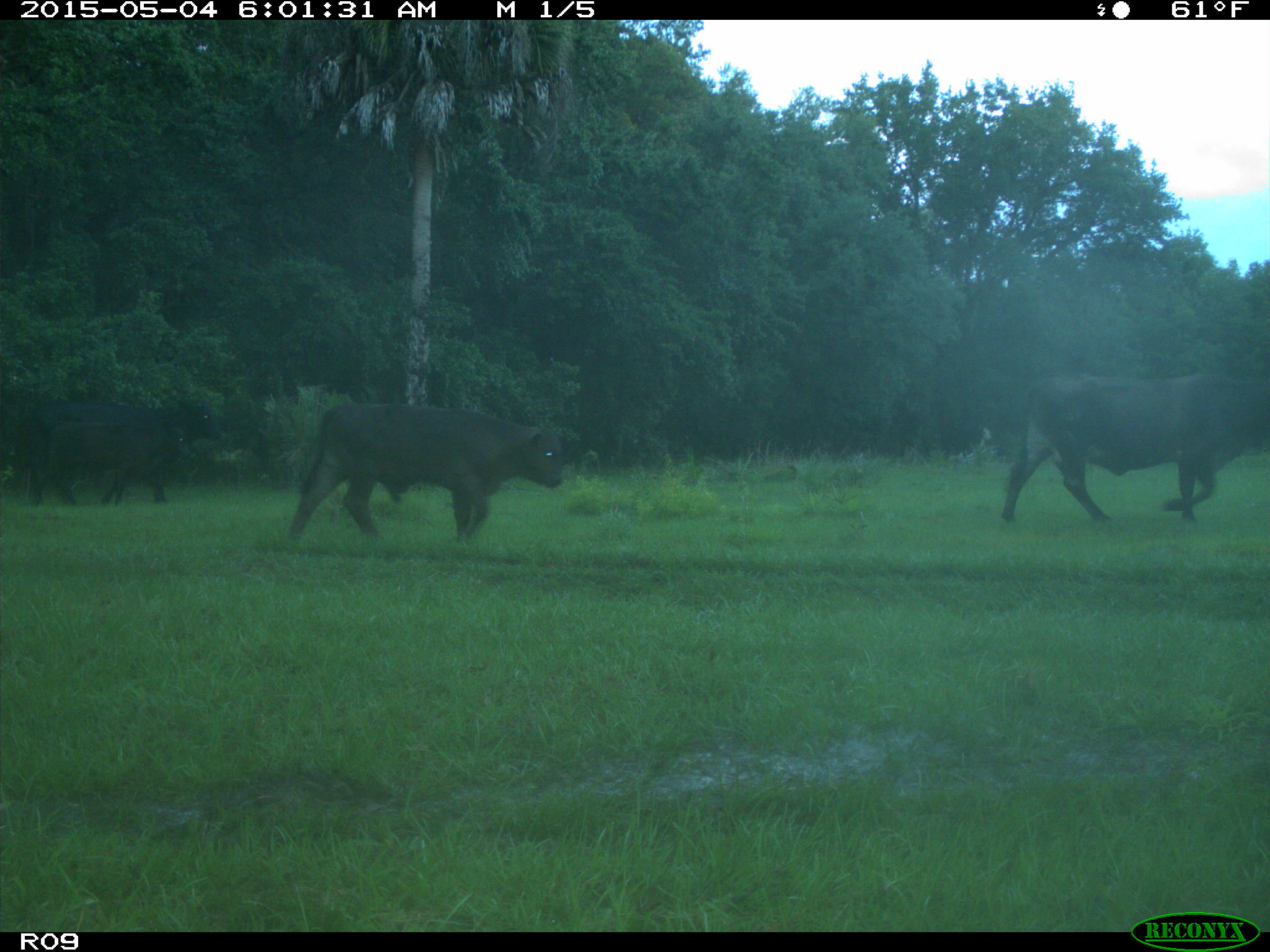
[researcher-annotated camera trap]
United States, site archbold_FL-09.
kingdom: Animalia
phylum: Chordata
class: Mammalia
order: Artiodactyla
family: Bovidae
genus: Bos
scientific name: Bos taurus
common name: domestic cow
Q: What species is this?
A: Bos taurus (domestic cow).